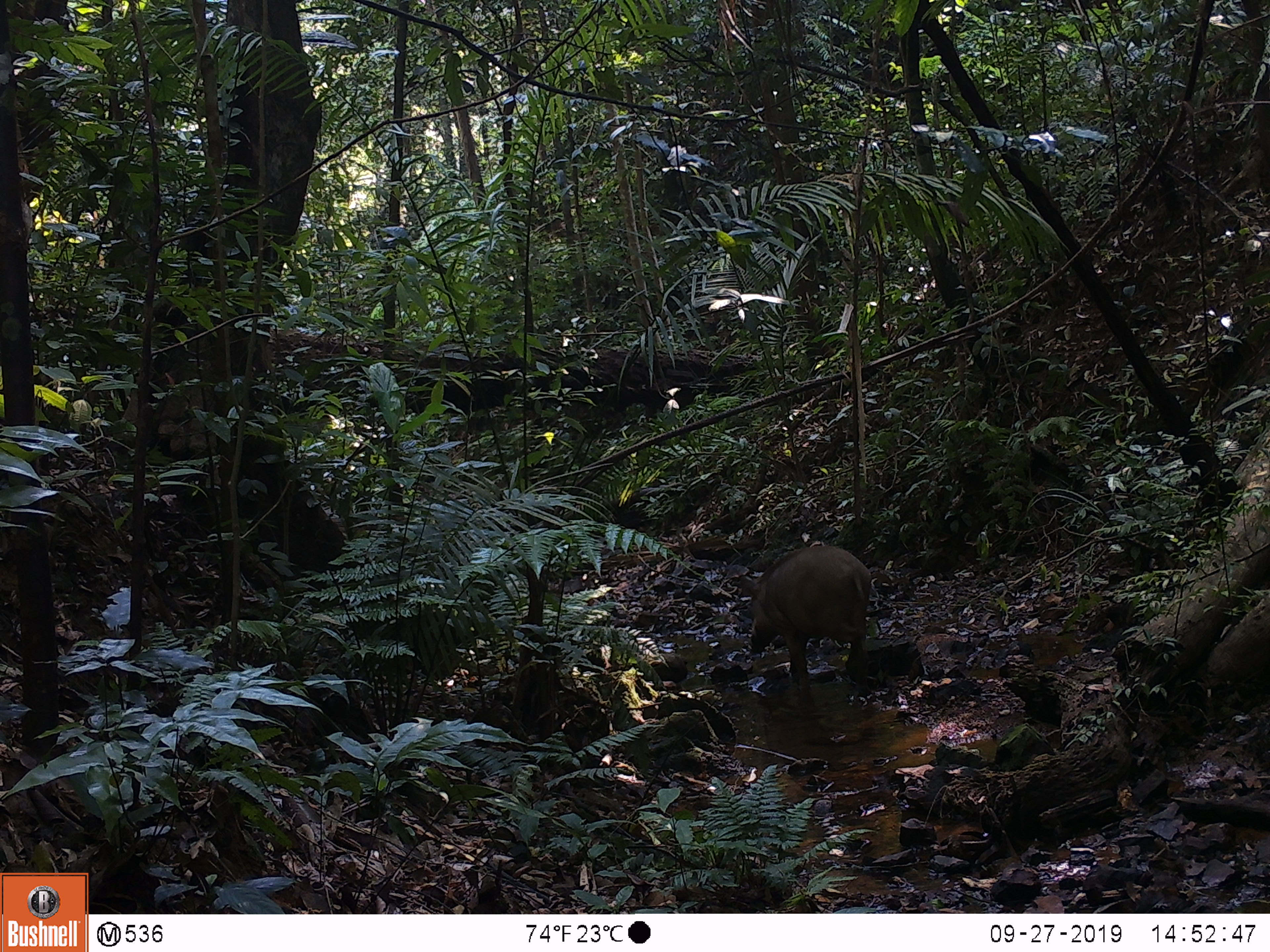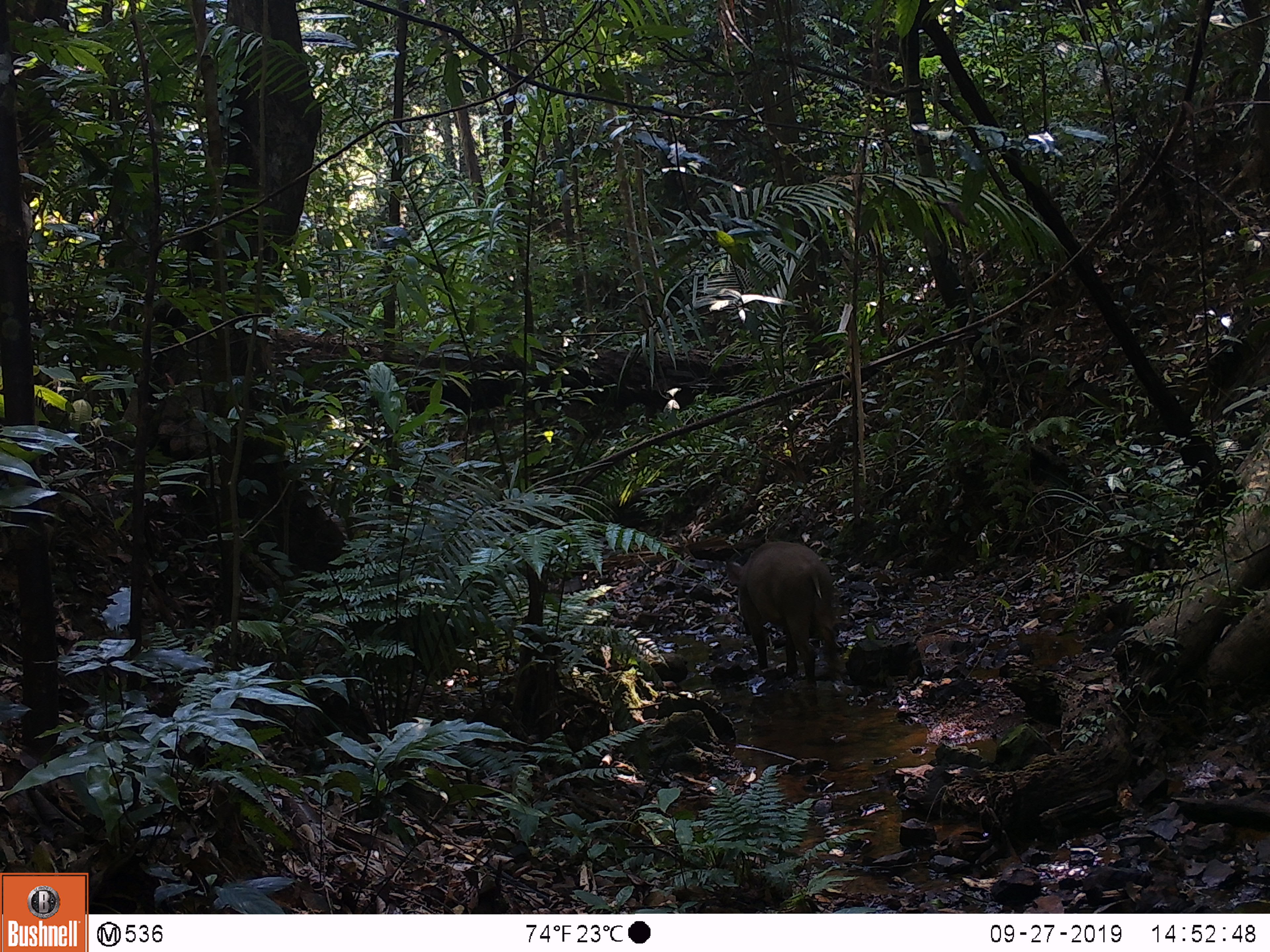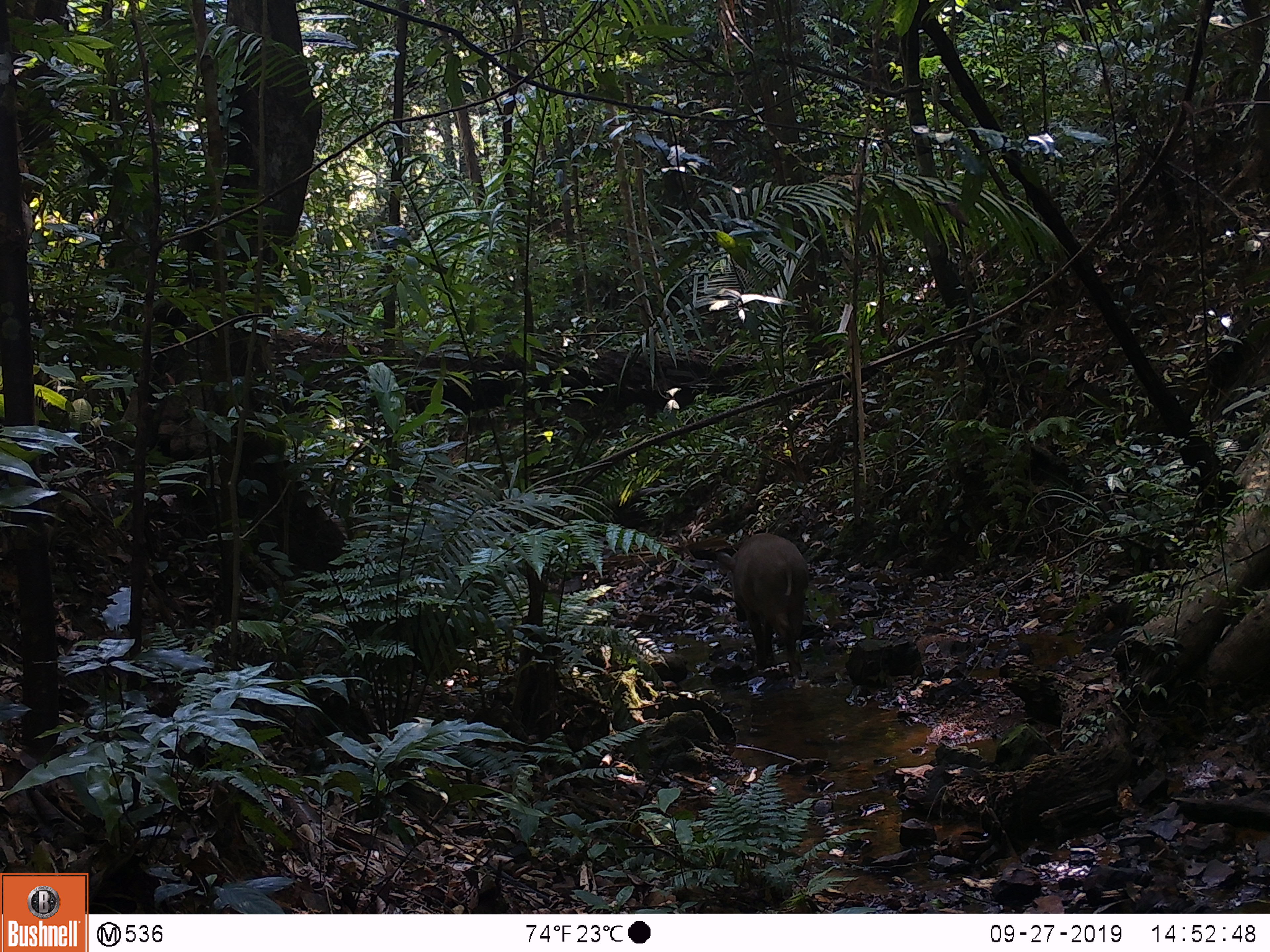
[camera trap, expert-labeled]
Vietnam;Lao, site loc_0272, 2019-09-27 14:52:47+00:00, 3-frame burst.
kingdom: Animalia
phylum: Chordata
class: Mammalia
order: Artiodactyla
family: Suidae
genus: Sus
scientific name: Sus scrofa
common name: eurasian wild pig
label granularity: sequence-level